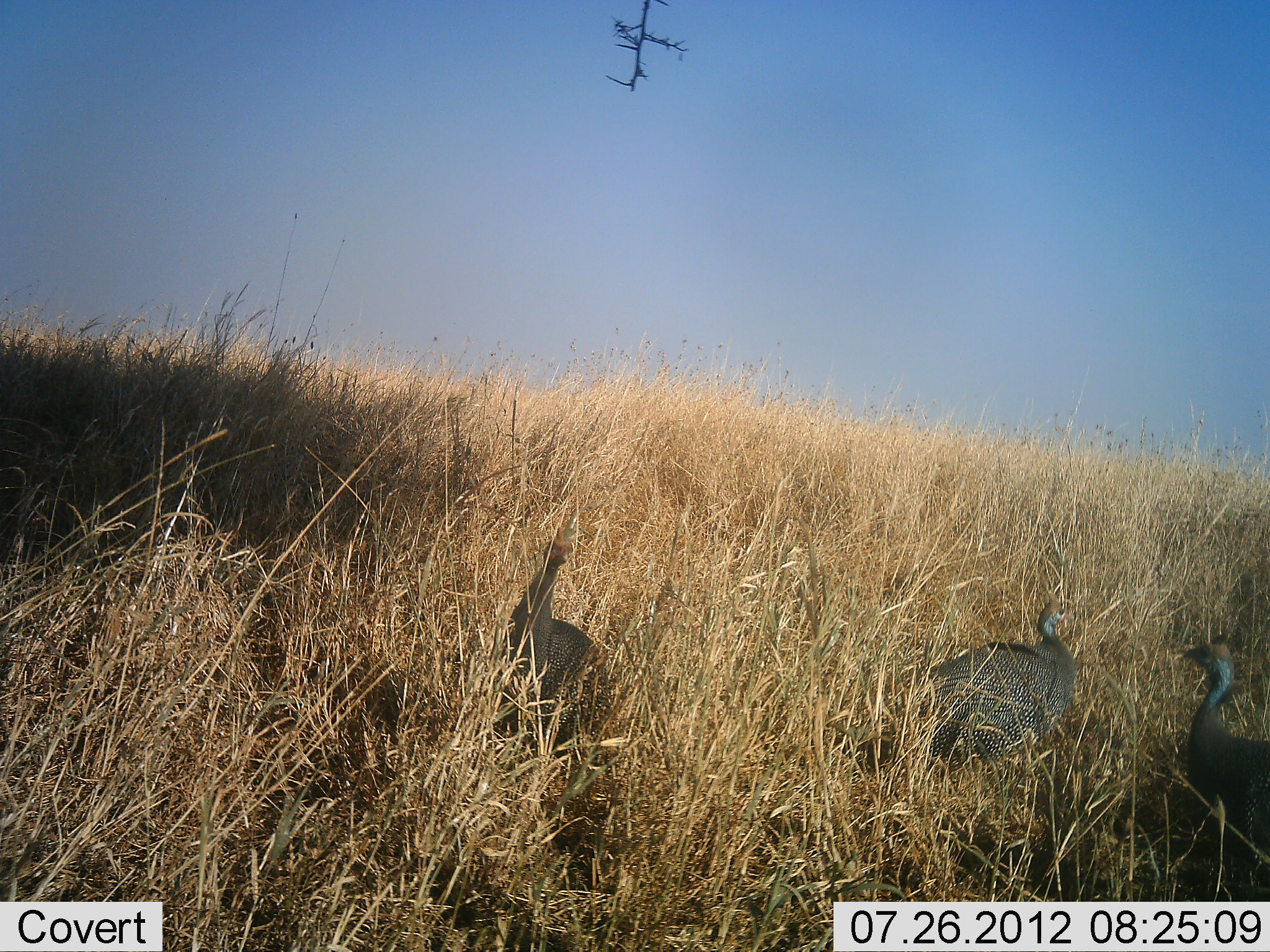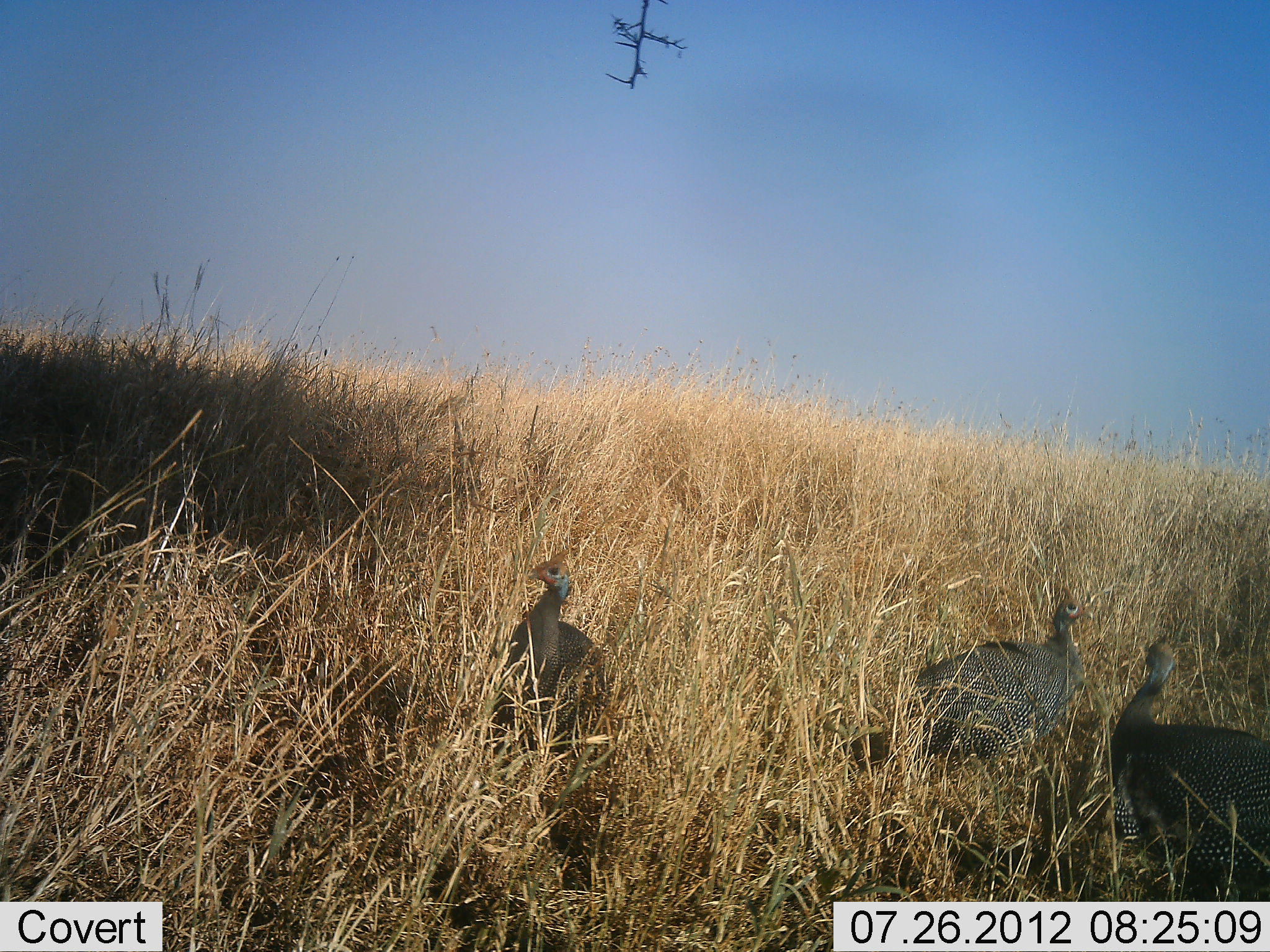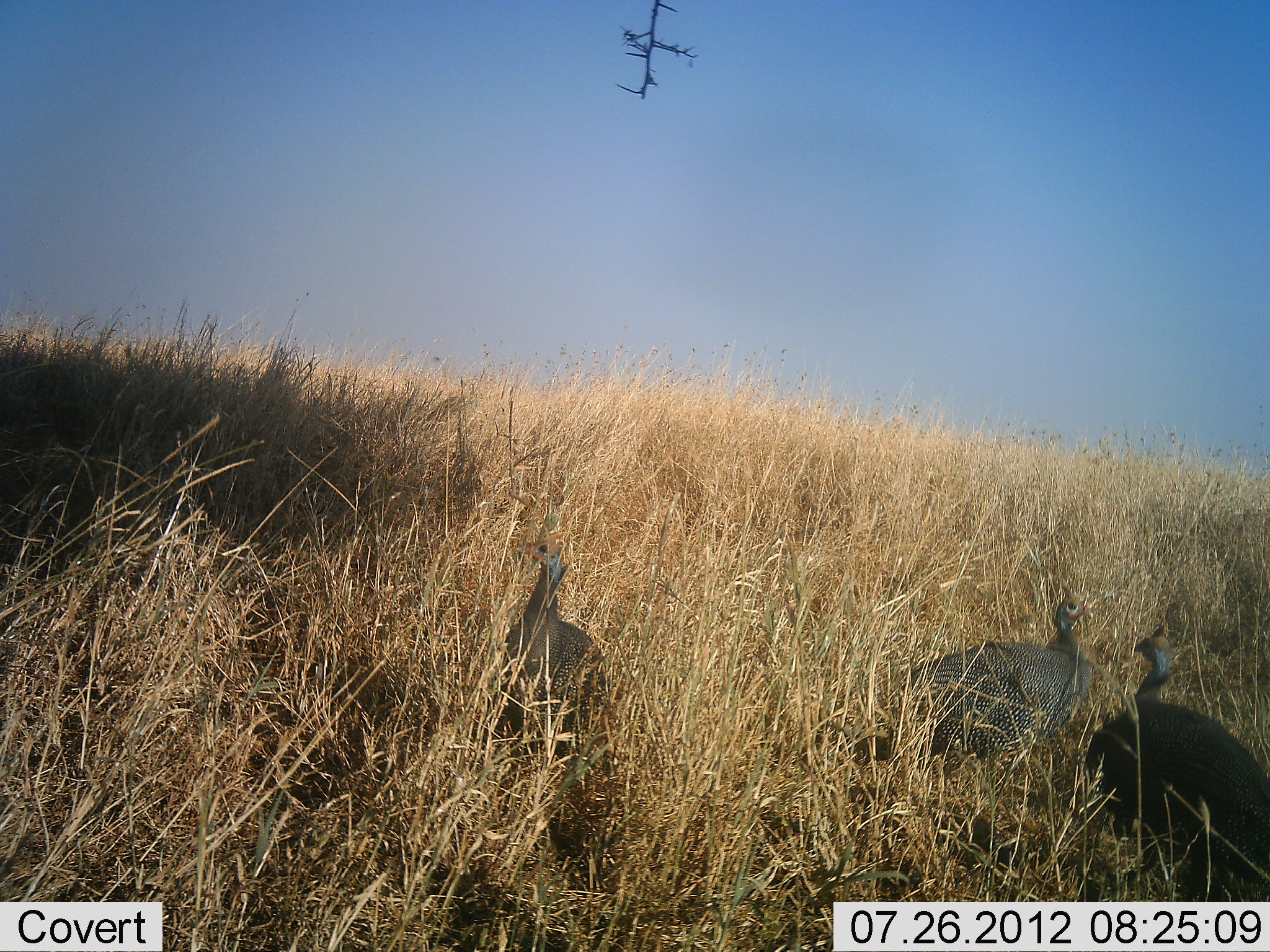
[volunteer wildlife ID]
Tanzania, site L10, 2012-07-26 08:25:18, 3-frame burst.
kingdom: Animalia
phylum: Chordata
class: Aves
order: Galliformes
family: Numididae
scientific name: Numididae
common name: guinea fowl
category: guineafowl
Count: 3.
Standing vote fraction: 70%.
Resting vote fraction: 10%.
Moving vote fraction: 40%.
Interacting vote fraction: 0%.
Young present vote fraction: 0%.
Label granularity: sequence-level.